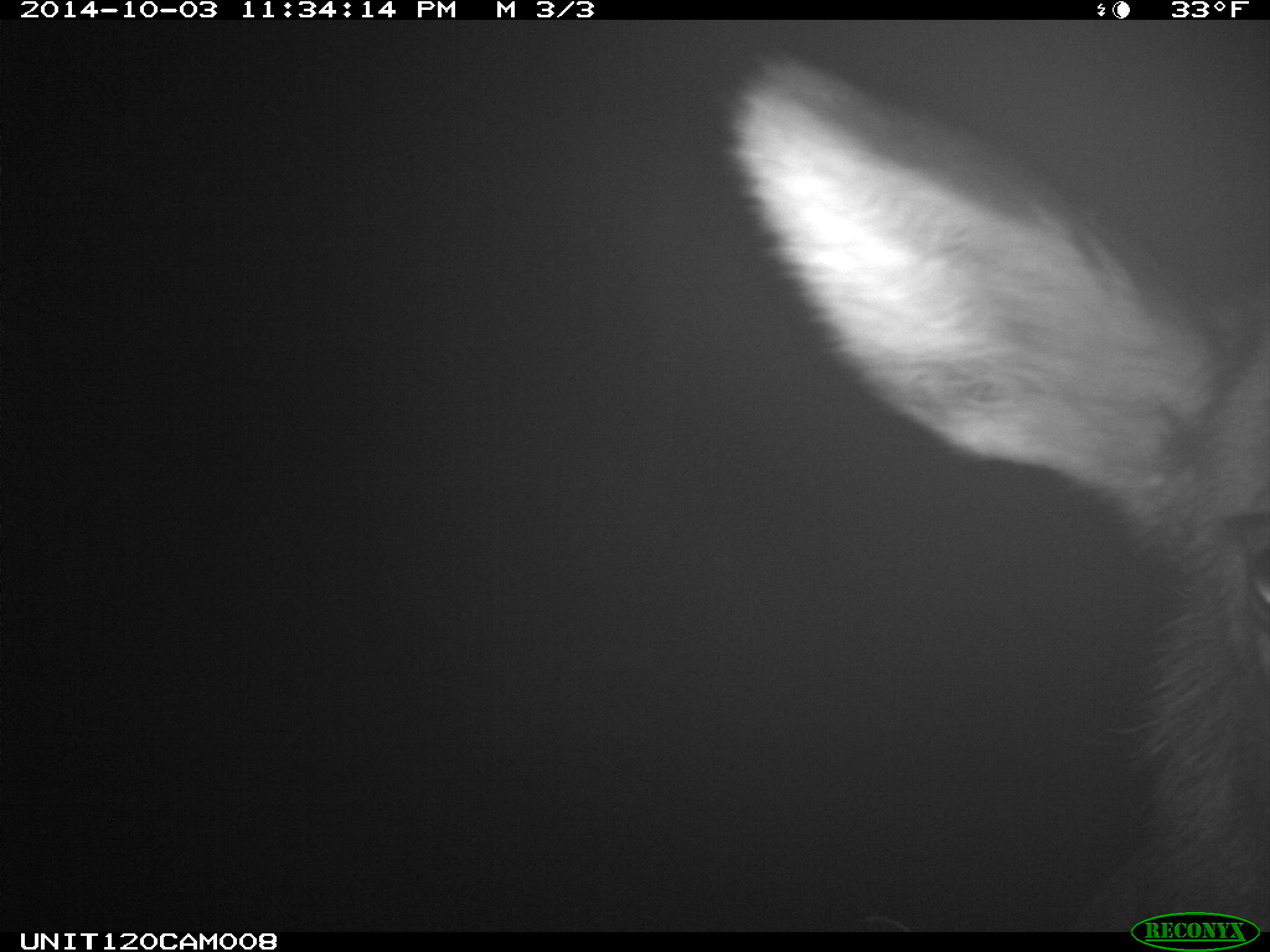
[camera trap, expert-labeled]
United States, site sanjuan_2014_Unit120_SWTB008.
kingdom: Animalia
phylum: Chordata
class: Mammalia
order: Artiodactyla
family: Cervidae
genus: Cervus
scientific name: Cervus elaphus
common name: red deer